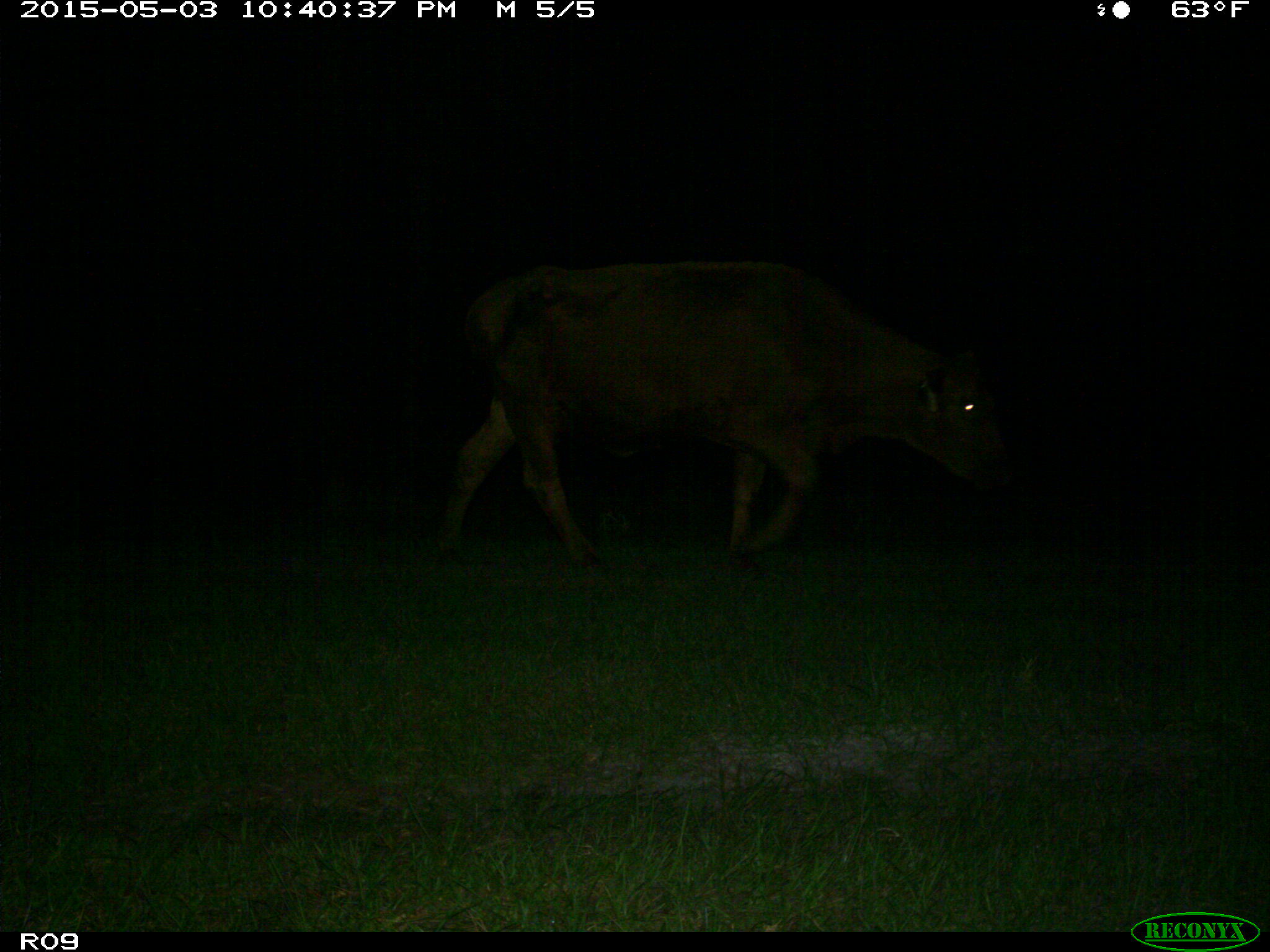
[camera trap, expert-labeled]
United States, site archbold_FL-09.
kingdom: Animalia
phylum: Chordata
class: Mammalia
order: Artiodactyla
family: Bovidae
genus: Bos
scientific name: Bos taurus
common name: domestic cow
Bos taurus (domestic cow).